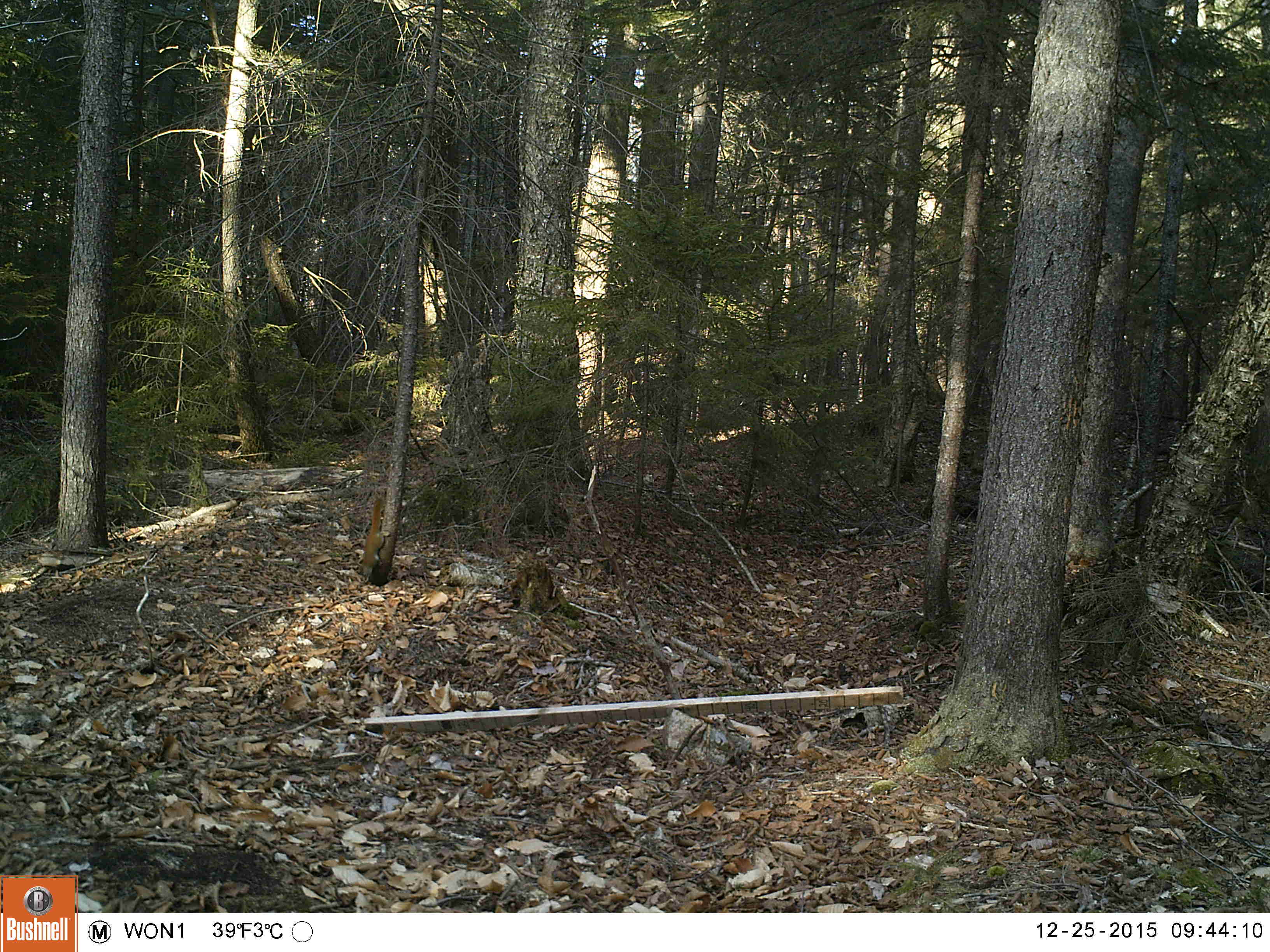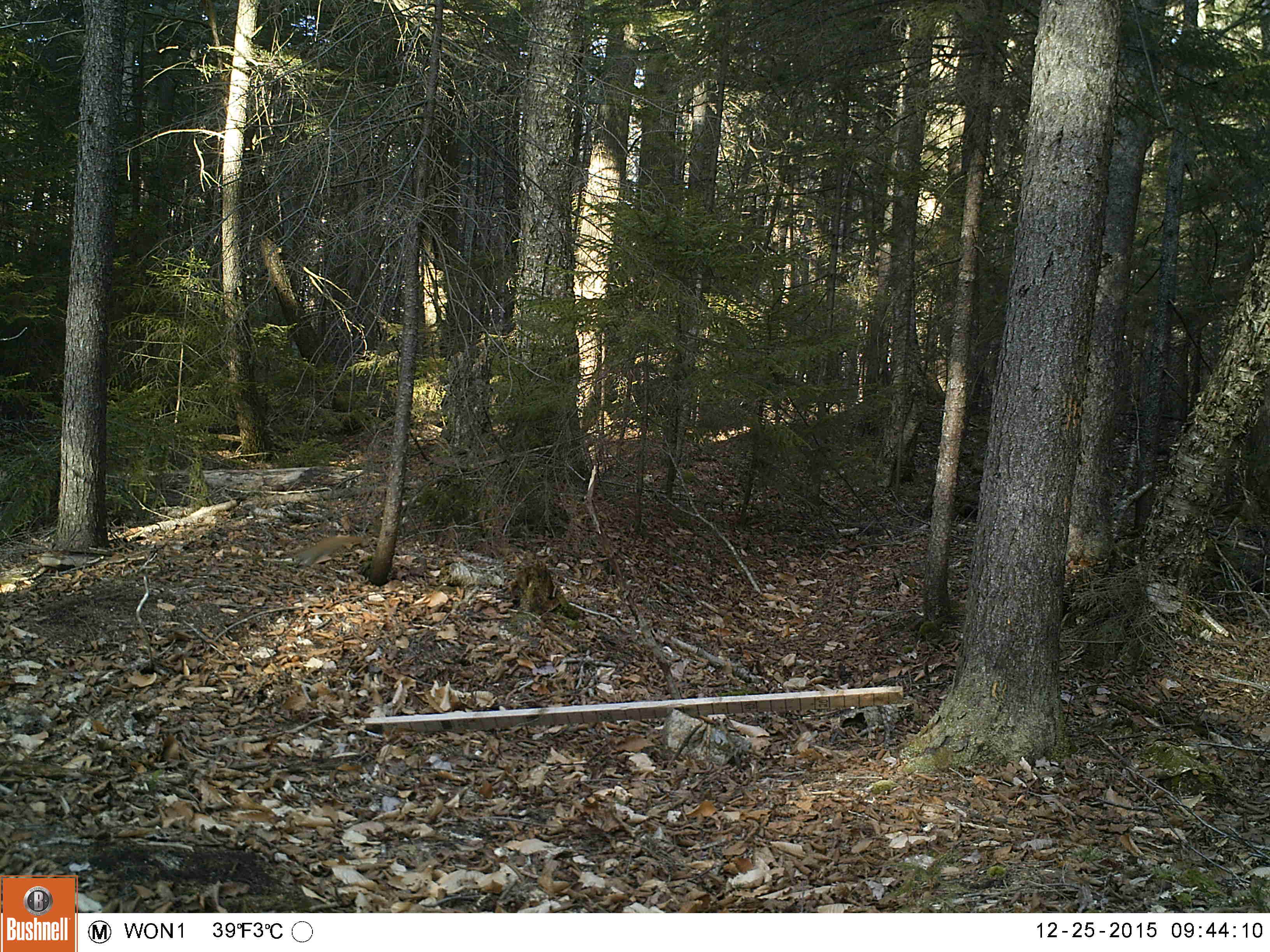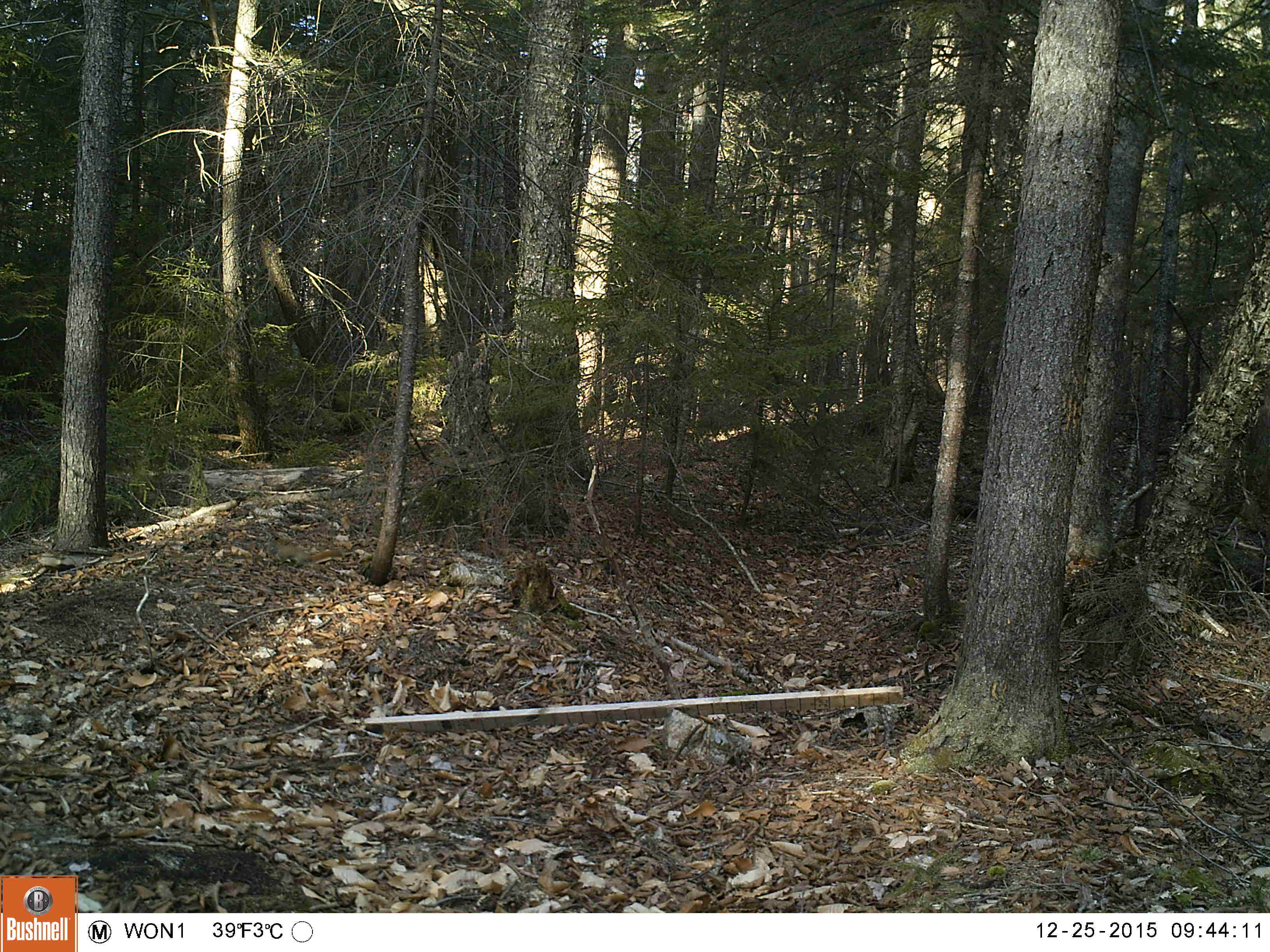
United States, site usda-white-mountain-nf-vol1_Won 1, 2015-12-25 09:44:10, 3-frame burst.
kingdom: Animalia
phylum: Chordata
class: Mammalia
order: Rodentia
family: Sciuridae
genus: Tamiasciurus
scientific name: Tamiasciurus hudsonicus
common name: red squirrel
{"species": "red squirrel (Tamiasciurus hudsonicus)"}